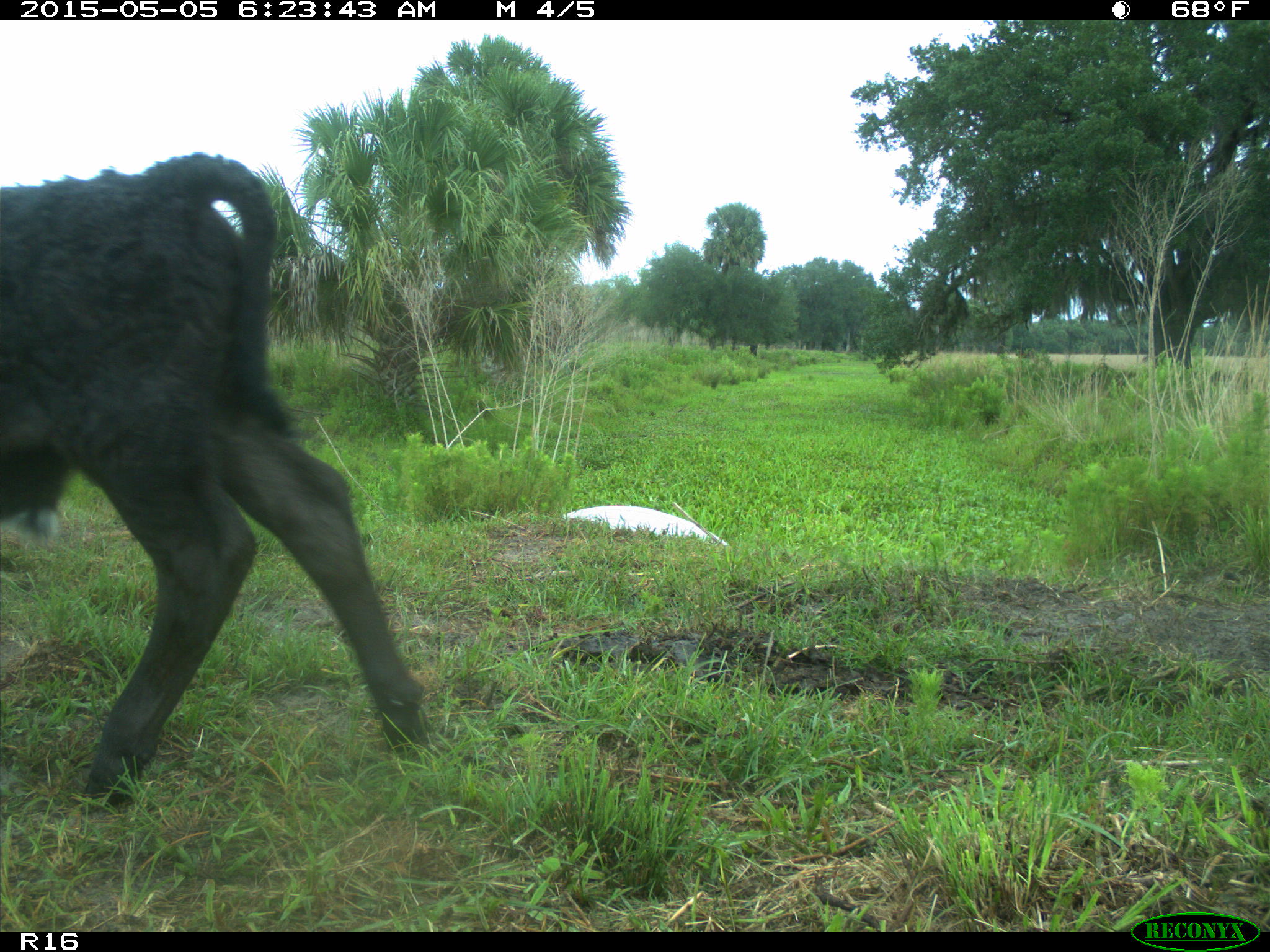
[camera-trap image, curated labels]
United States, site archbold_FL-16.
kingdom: Animalia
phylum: Chordata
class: Mammalia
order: Artiodactyla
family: Bovidae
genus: Bos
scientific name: Bos taurus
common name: domestic cow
Bos taurus (domestic cow).